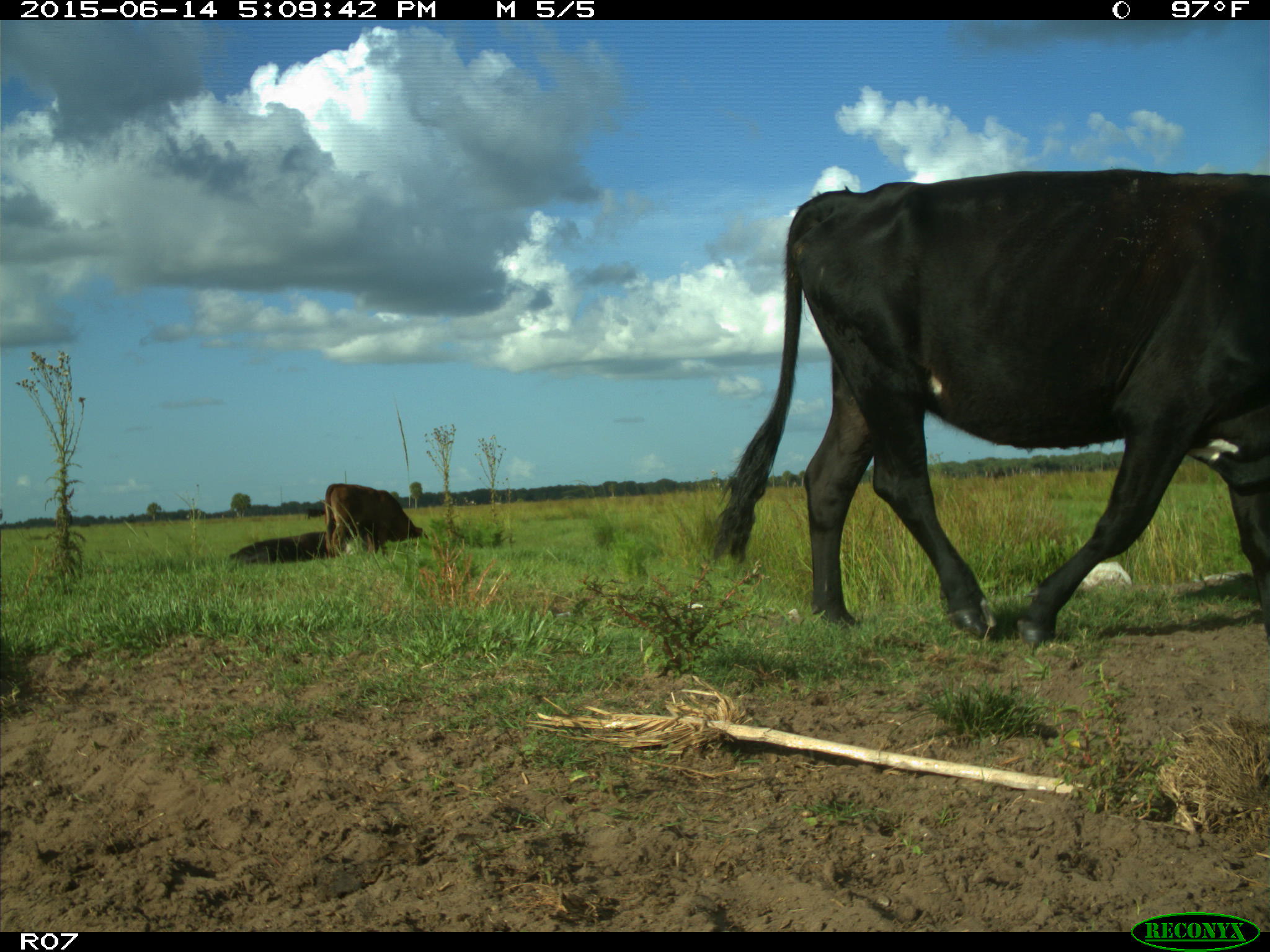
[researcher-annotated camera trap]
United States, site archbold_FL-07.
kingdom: Animalia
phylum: Chordata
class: Mammalia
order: Artiodactyla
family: Bovidae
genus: Bos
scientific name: Bos taurus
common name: domestic cow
Bos taurus (domestic cow).